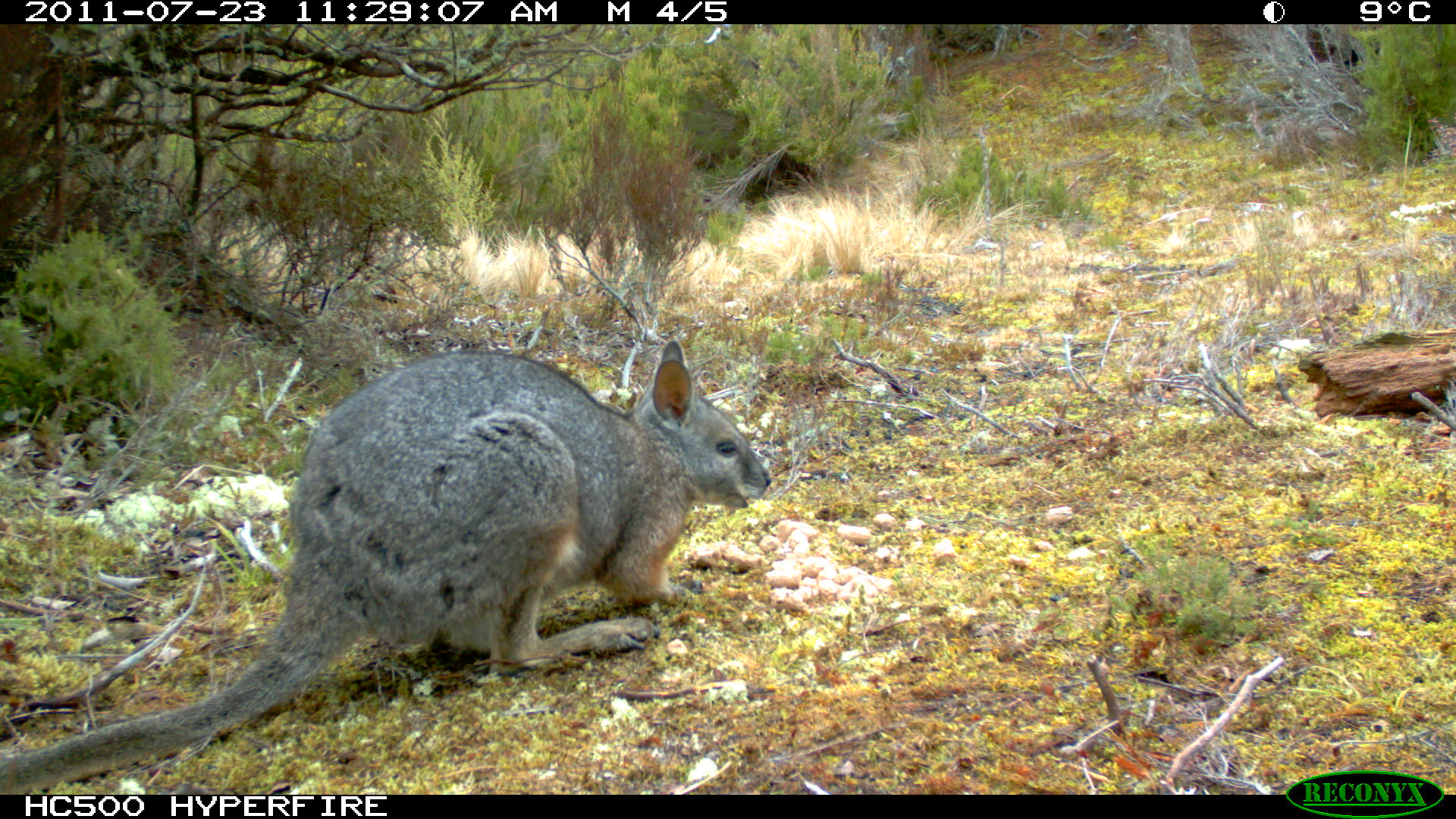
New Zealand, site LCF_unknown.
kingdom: Animalia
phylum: Chordata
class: Mammalia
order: Diprotodontia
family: Macropodidae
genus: Notamacropus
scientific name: Notamacropus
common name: wallaby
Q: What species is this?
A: Wallaby (Notamacropus).